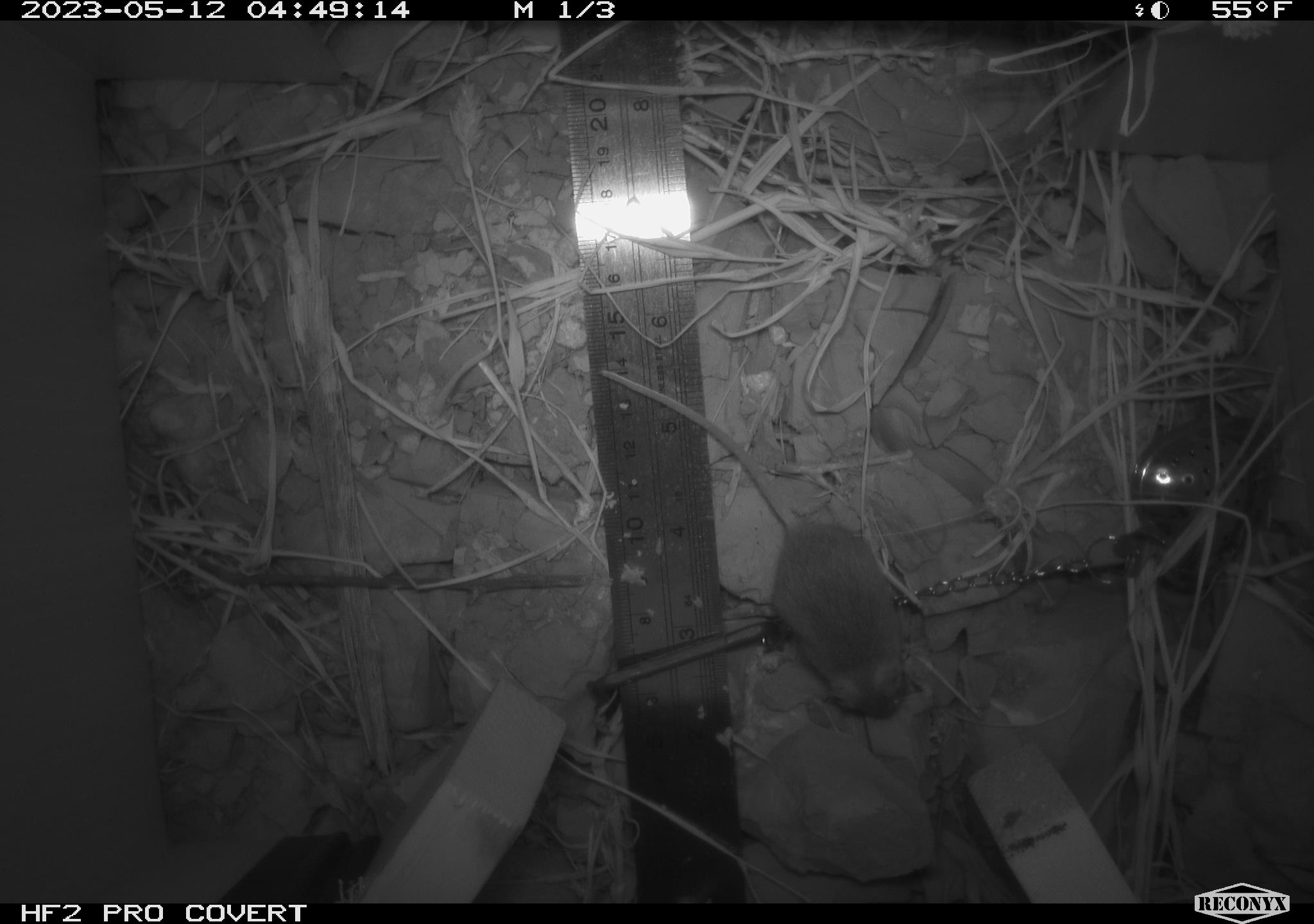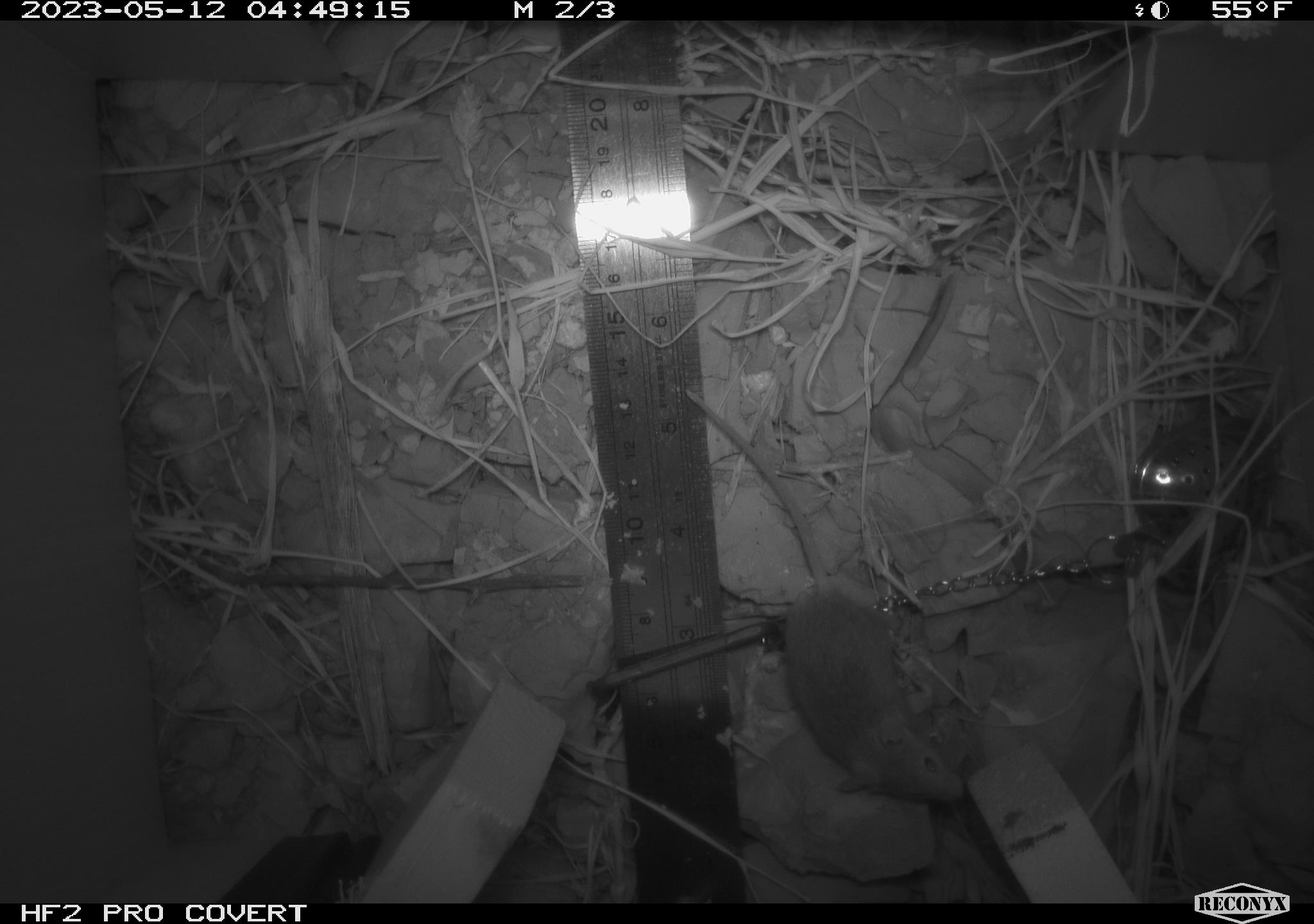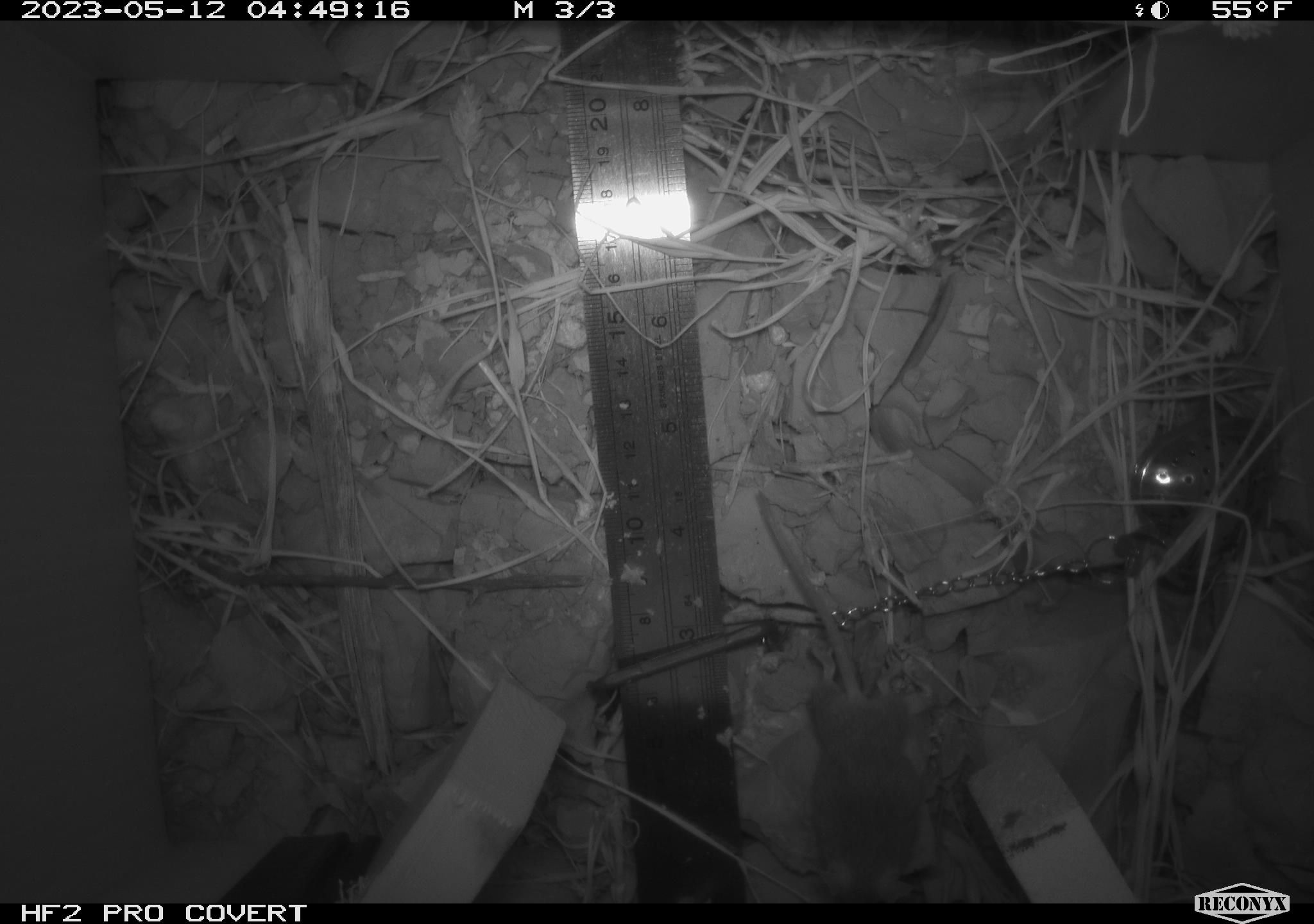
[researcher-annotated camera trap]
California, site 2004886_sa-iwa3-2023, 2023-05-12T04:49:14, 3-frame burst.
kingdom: Animalia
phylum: Chordata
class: Mammalia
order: Rodentia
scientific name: Rodentia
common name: mouse species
Mouse species (Rodentia).